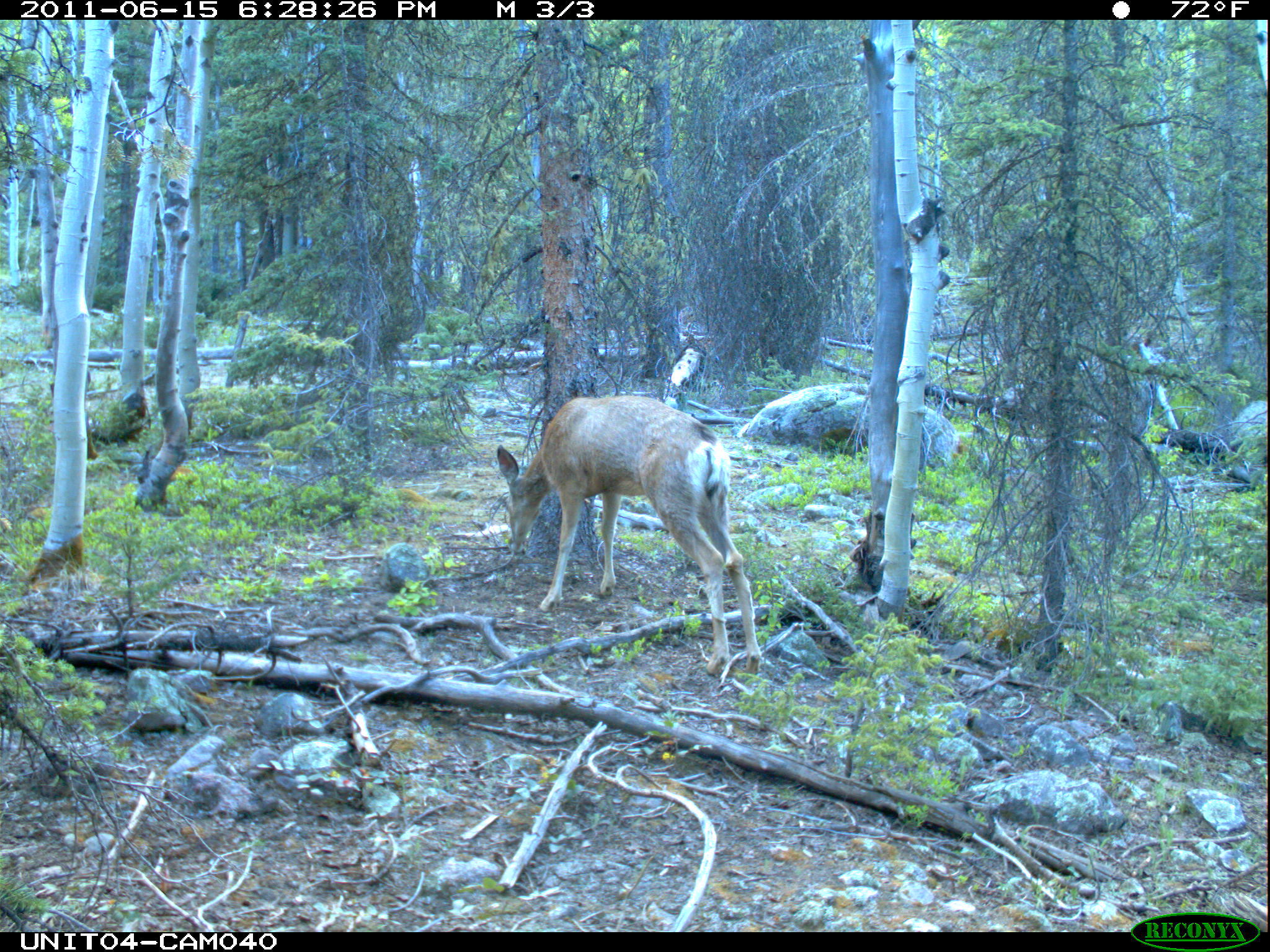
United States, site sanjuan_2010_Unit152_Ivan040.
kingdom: Animalia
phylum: Chordata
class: Mammalia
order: Artiodactyla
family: Cervidae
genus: Odocoileus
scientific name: Odocoileus hemionus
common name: mule deer